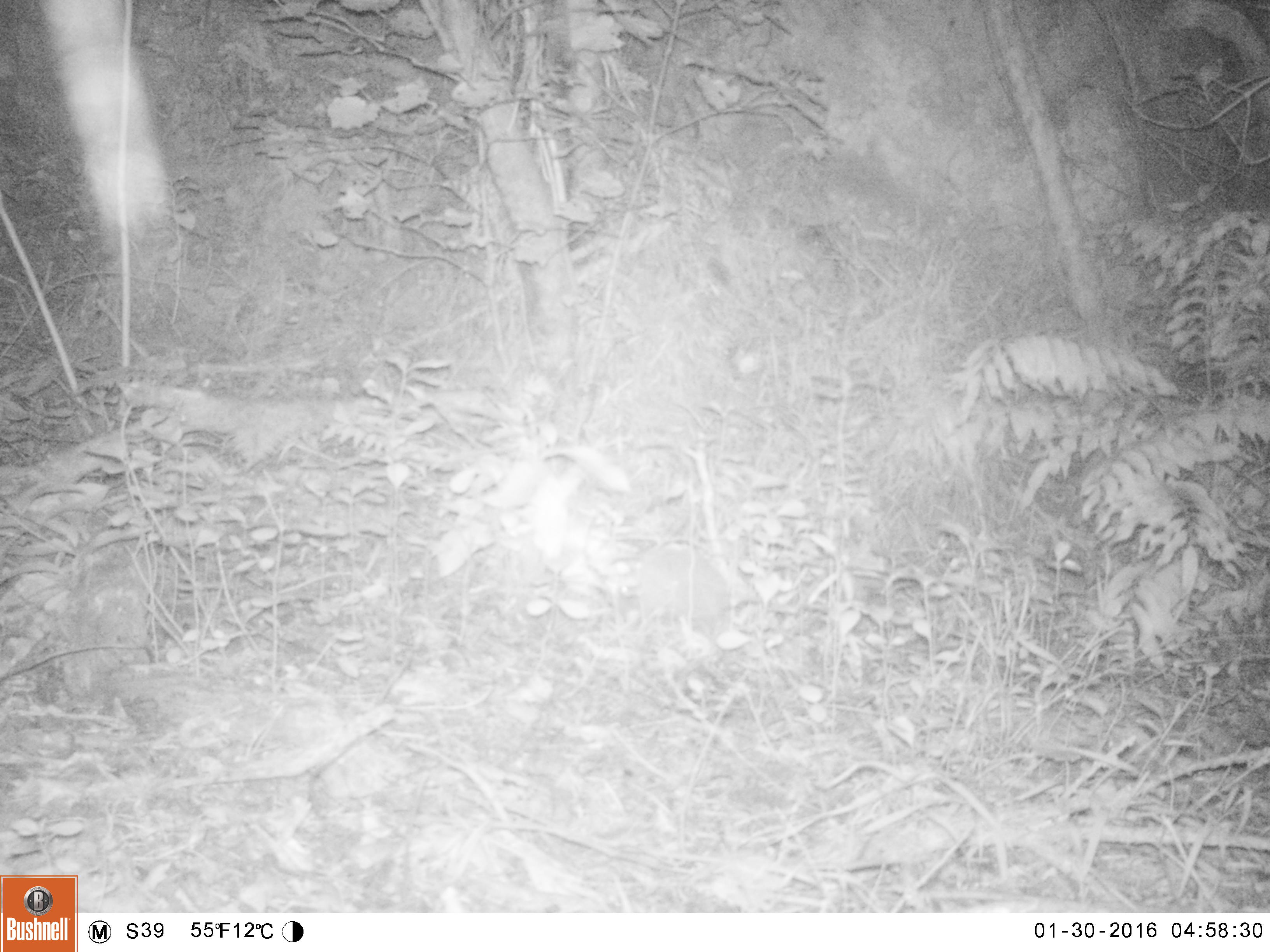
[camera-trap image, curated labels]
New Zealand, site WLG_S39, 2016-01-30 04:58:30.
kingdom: Animalia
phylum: Chordata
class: Mammalia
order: Eulipotyphla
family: Erinaceidae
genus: Erinaceus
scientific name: Erinaceus europaeus europaeus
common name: european hedgehog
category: hedgehog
Hedgehog (european hedgehog) (Erinaceus europaeus europaeus).